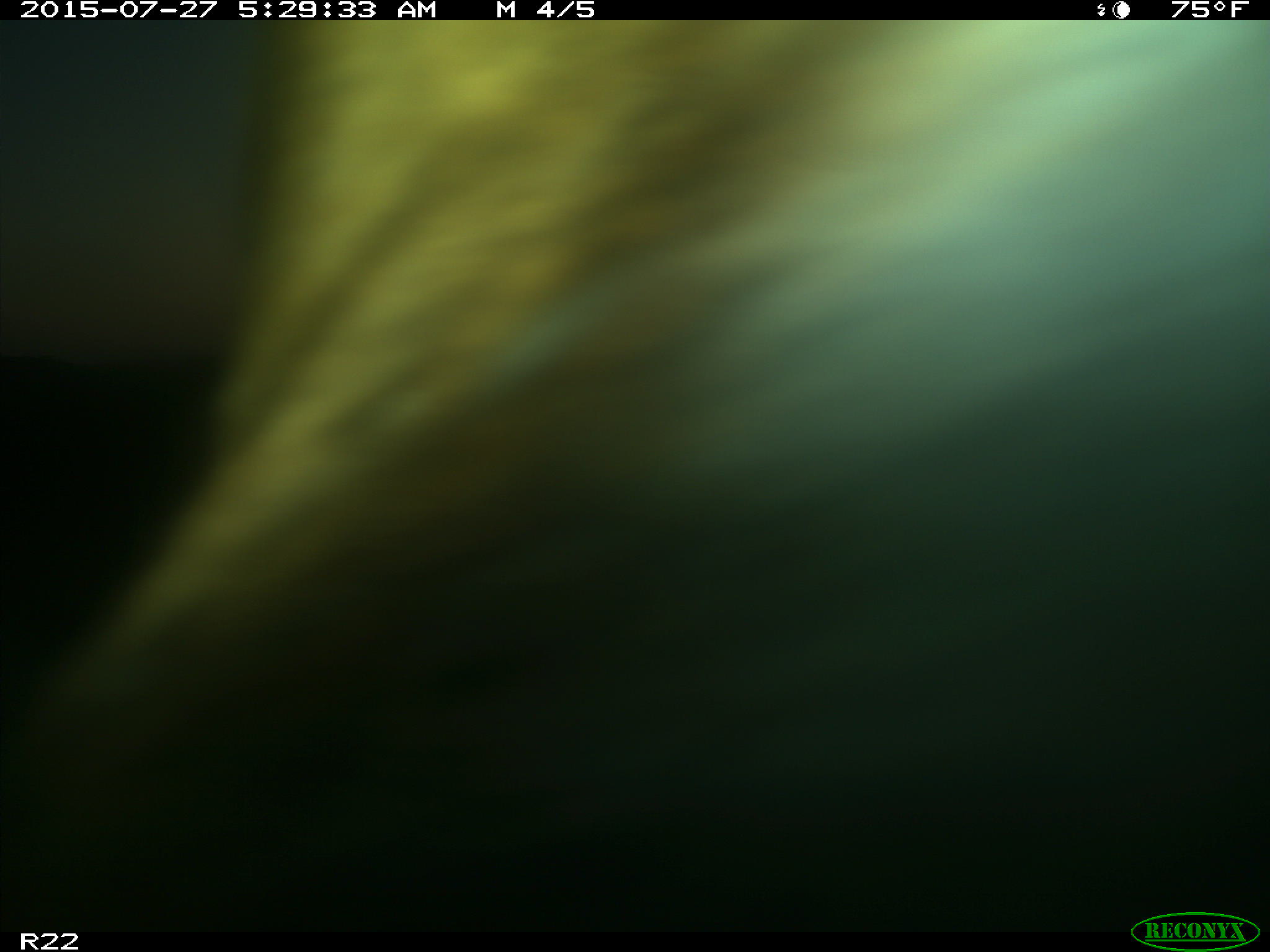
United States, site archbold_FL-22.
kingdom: Animalia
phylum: Chordata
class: Mammalia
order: Artiodactyla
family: Bovidae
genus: Bos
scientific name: Bos taurus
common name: domestic cow